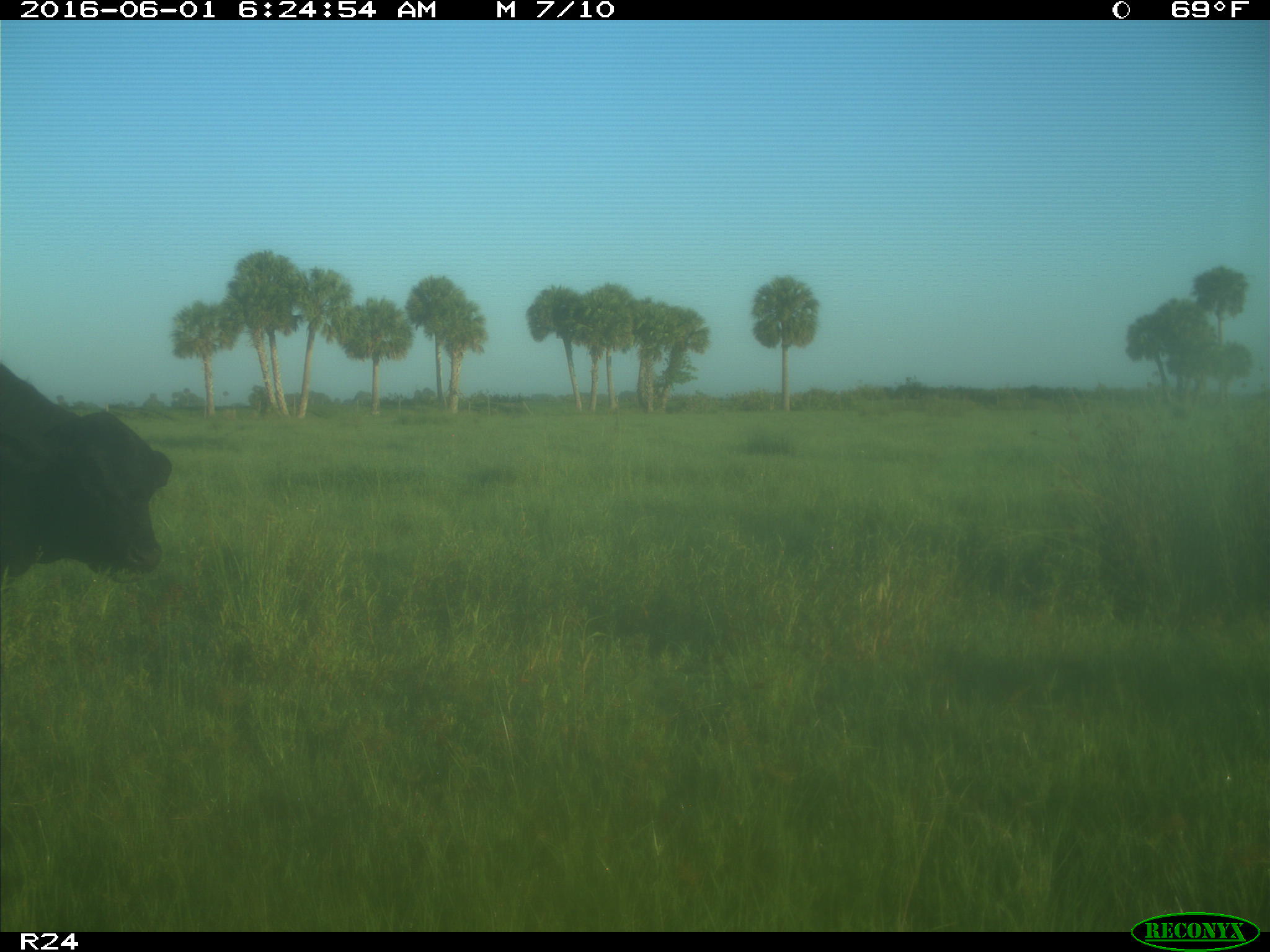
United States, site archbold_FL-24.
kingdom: Animalia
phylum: Chordata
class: Mammalia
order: Artiodactyla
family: Bovidae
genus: Bos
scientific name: Bos taurus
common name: domestic cow